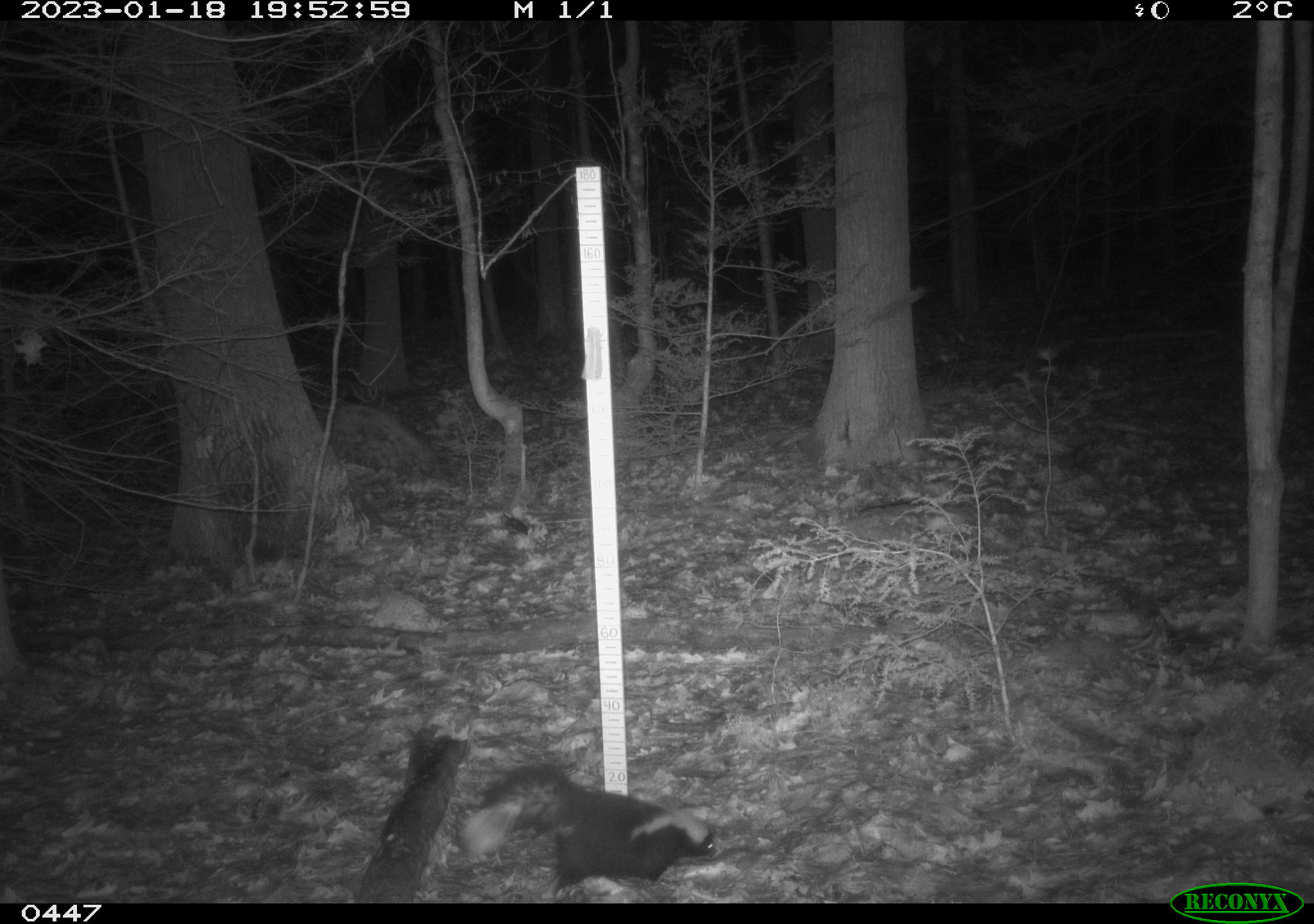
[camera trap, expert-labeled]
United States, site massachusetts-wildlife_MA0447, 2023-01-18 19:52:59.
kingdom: Animalia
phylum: Chordata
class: Mammalia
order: Carnivora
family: Mephitidae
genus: Mephitis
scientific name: Mephitis mephitis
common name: striped skunk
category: skunk